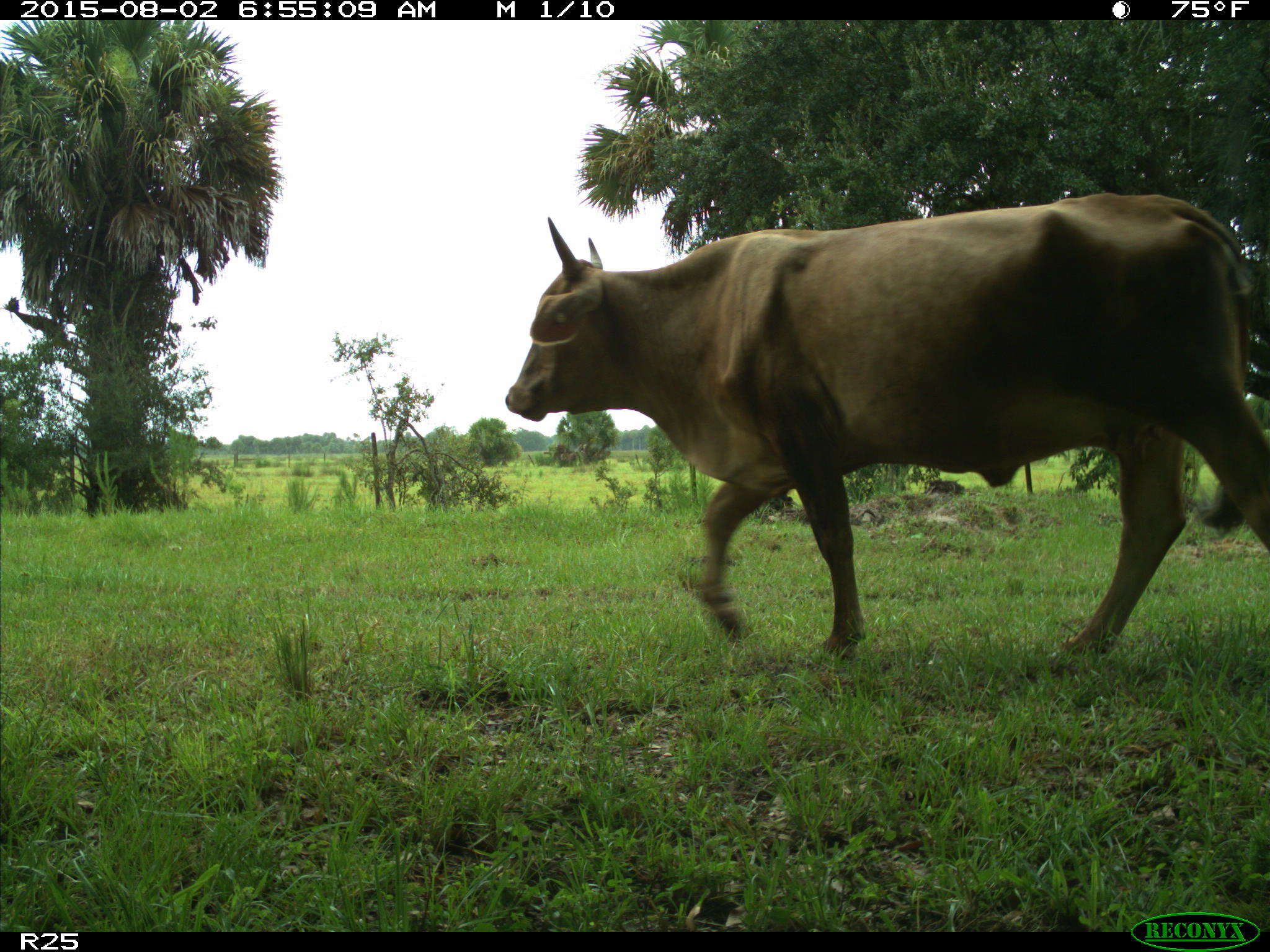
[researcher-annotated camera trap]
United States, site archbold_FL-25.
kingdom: Animalia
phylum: Chordata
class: Mammalia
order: Artiodactyla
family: Bovidae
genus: Bos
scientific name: Bos taurus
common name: domestic cow